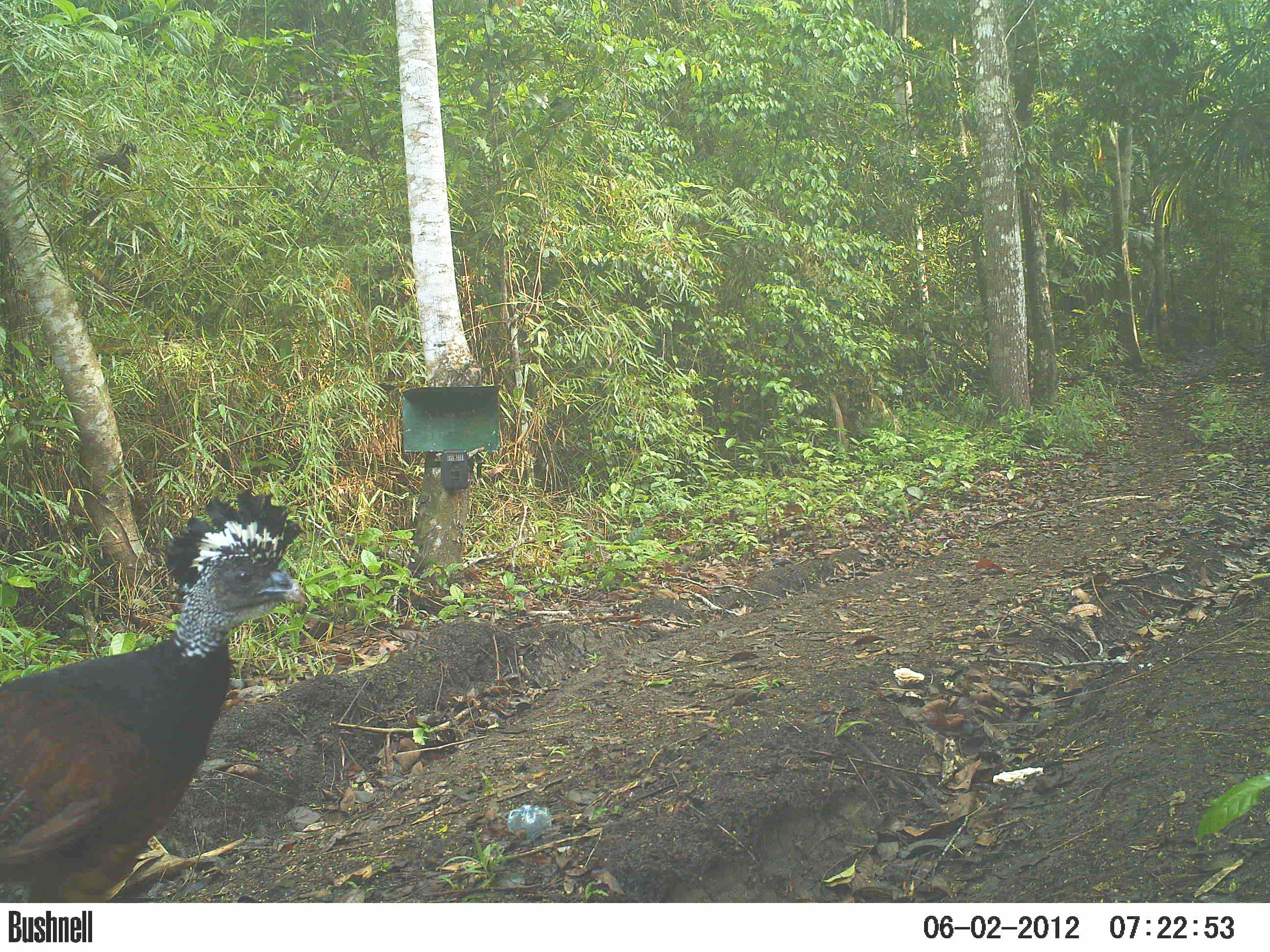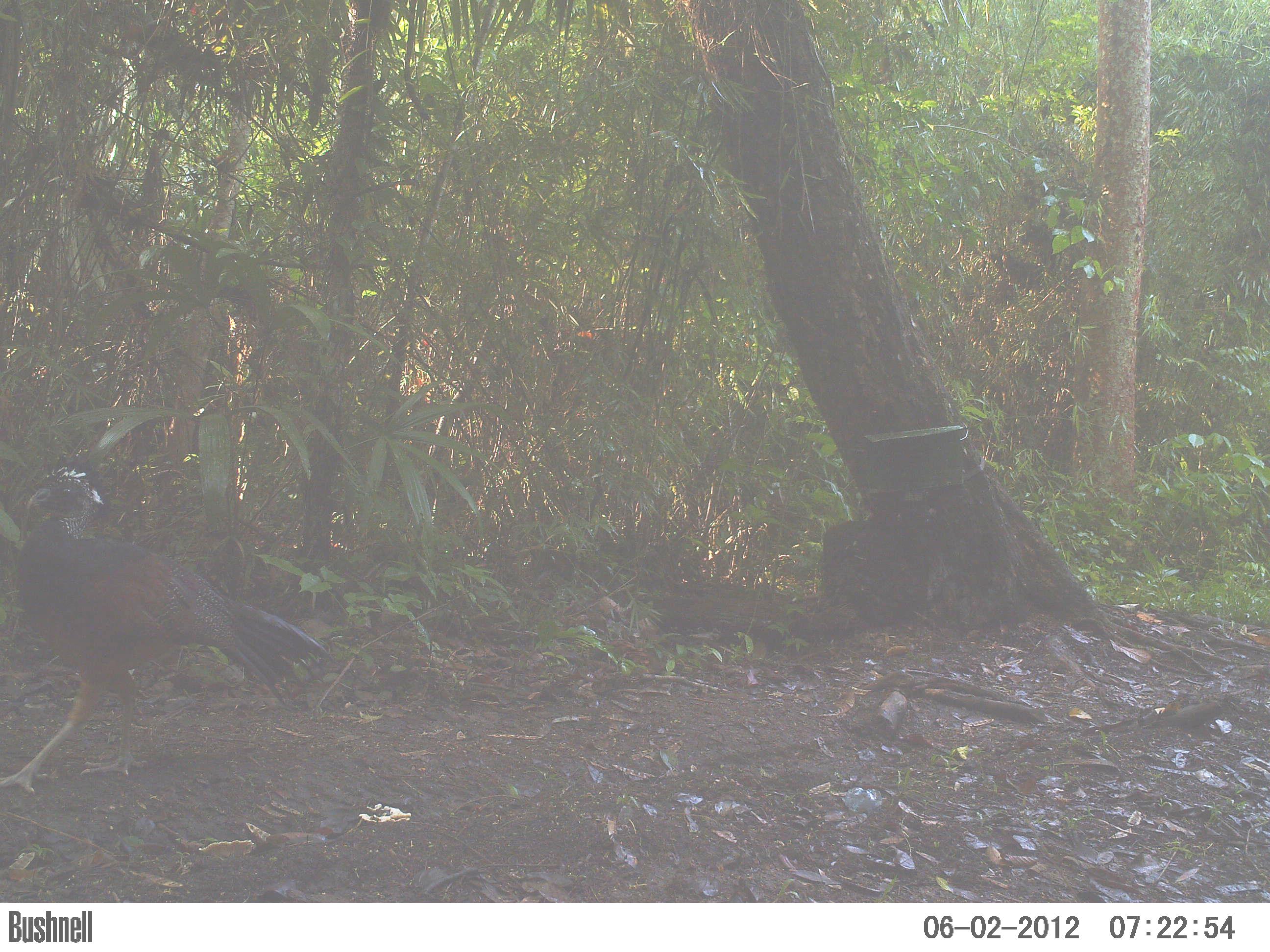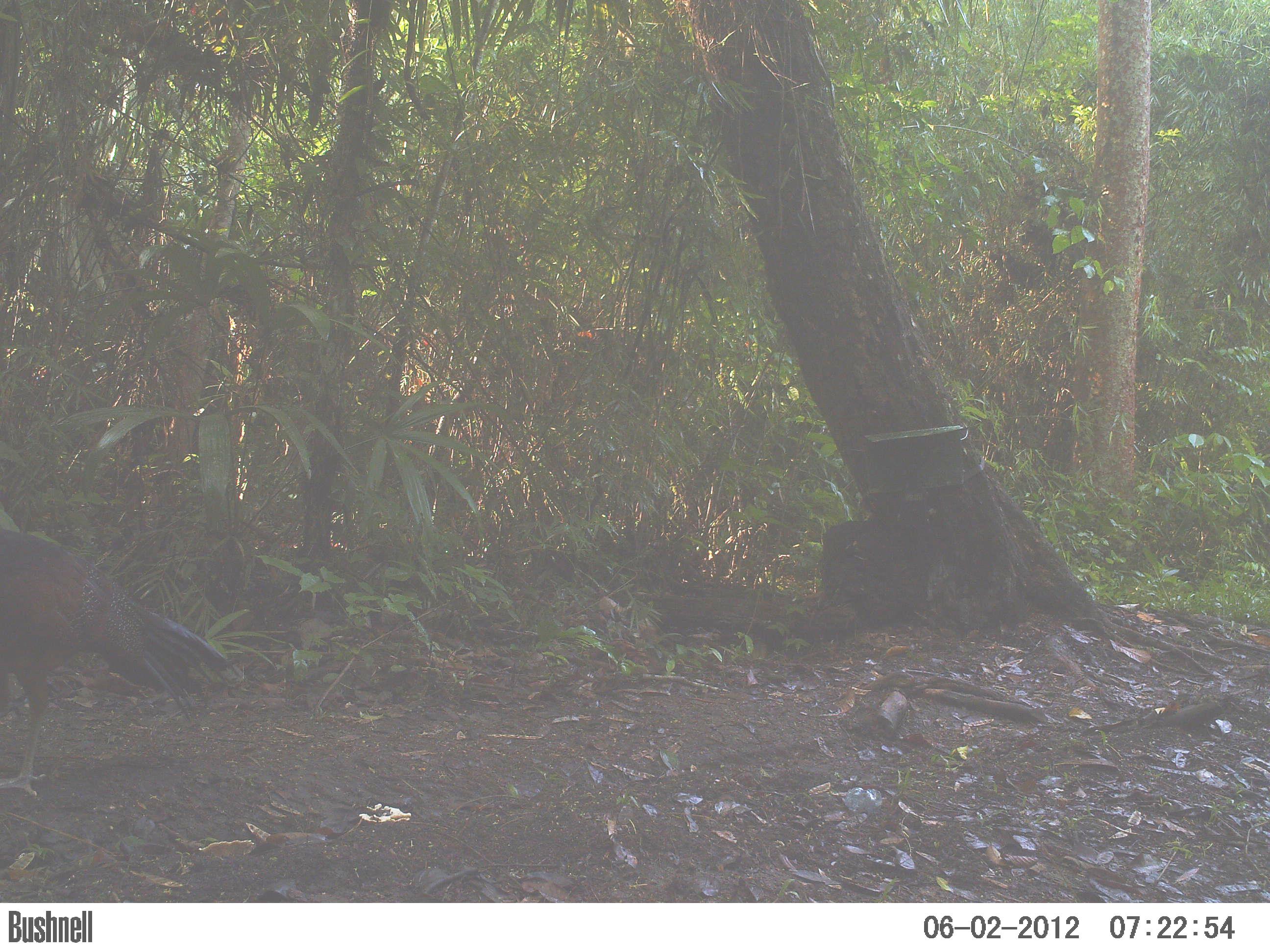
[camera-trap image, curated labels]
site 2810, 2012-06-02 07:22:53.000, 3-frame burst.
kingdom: Animalia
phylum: Chordata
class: Aves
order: Galliformes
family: Cracidae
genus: Crax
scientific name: Crax rubra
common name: great curassow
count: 1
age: adult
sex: female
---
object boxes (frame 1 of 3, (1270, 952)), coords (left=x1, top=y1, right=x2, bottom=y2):
crax rubra: (left=0, top=485, right=309, bottom=902)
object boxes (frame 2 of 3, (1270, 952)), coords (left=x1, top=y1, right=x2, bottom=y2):
crax rubra: (left=0, top=457, right=333, bottom=793)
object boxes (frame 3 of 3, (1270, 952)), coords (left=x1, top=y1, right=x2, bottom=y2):
crax rubra: (left=0, top=528, right=242, bottom=797)